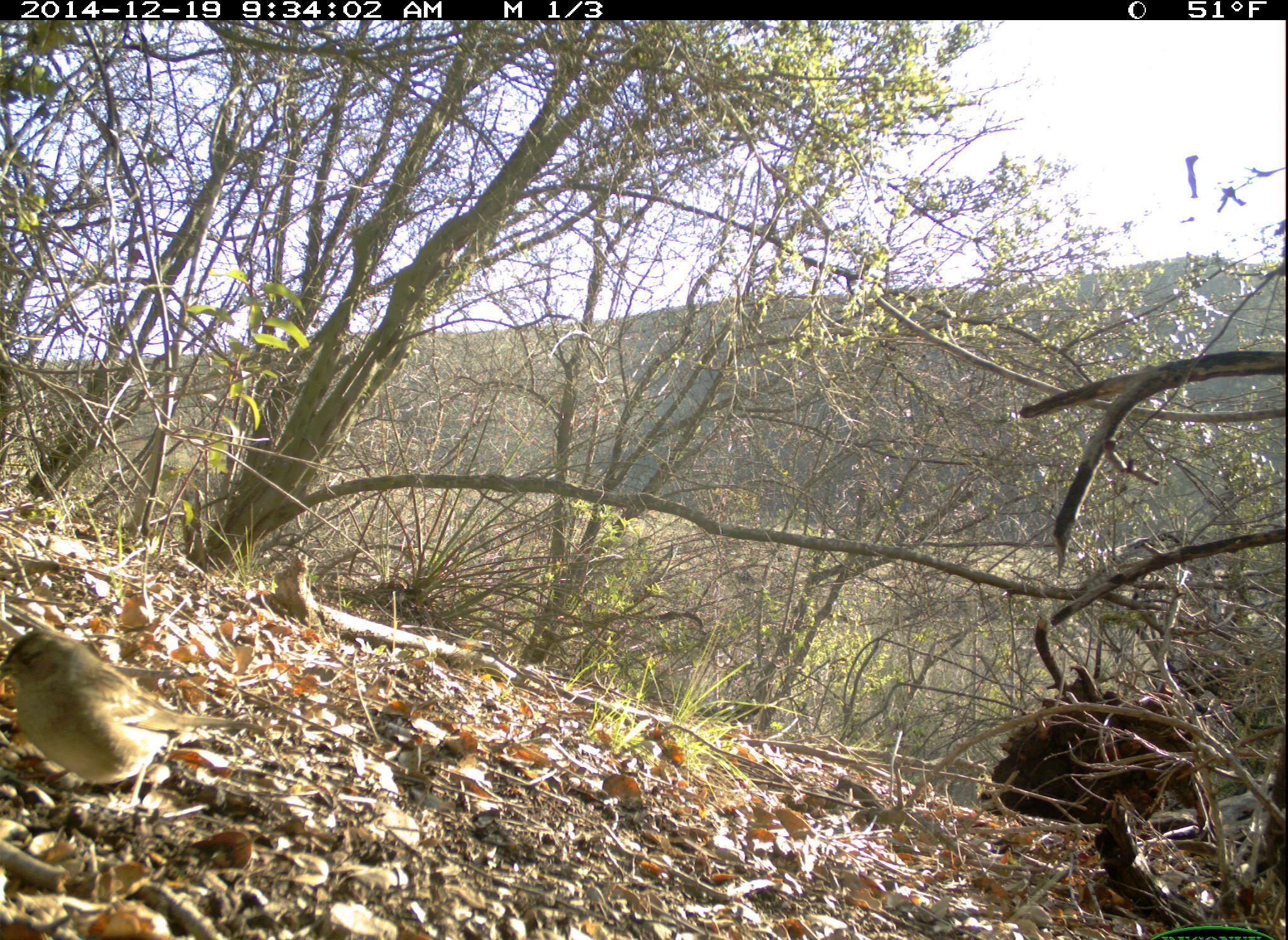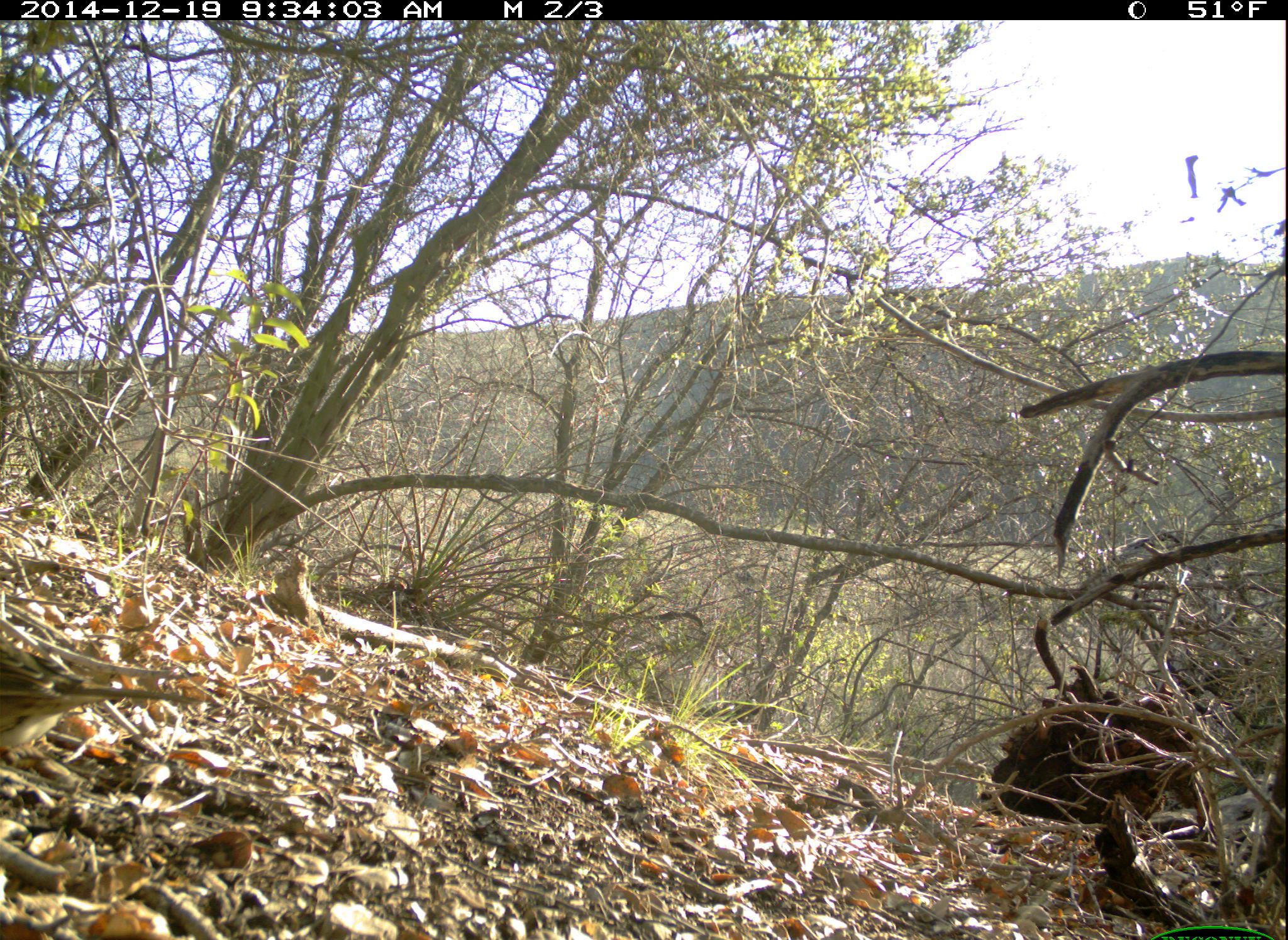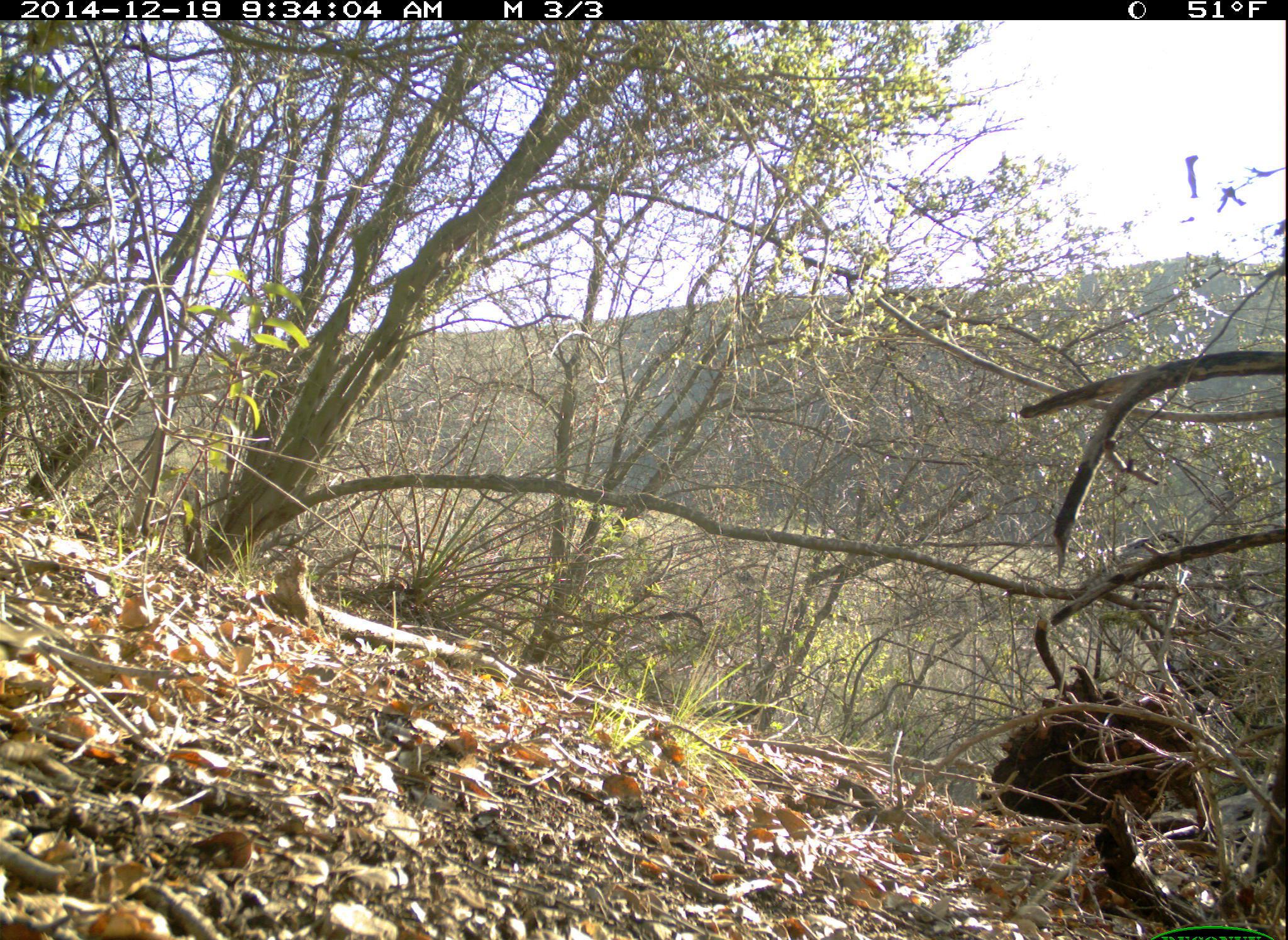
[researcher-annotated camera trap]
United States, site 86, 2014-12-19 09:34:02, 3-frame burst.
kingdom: Animalia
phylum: Chordata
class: Aves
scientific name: Aves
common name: bird